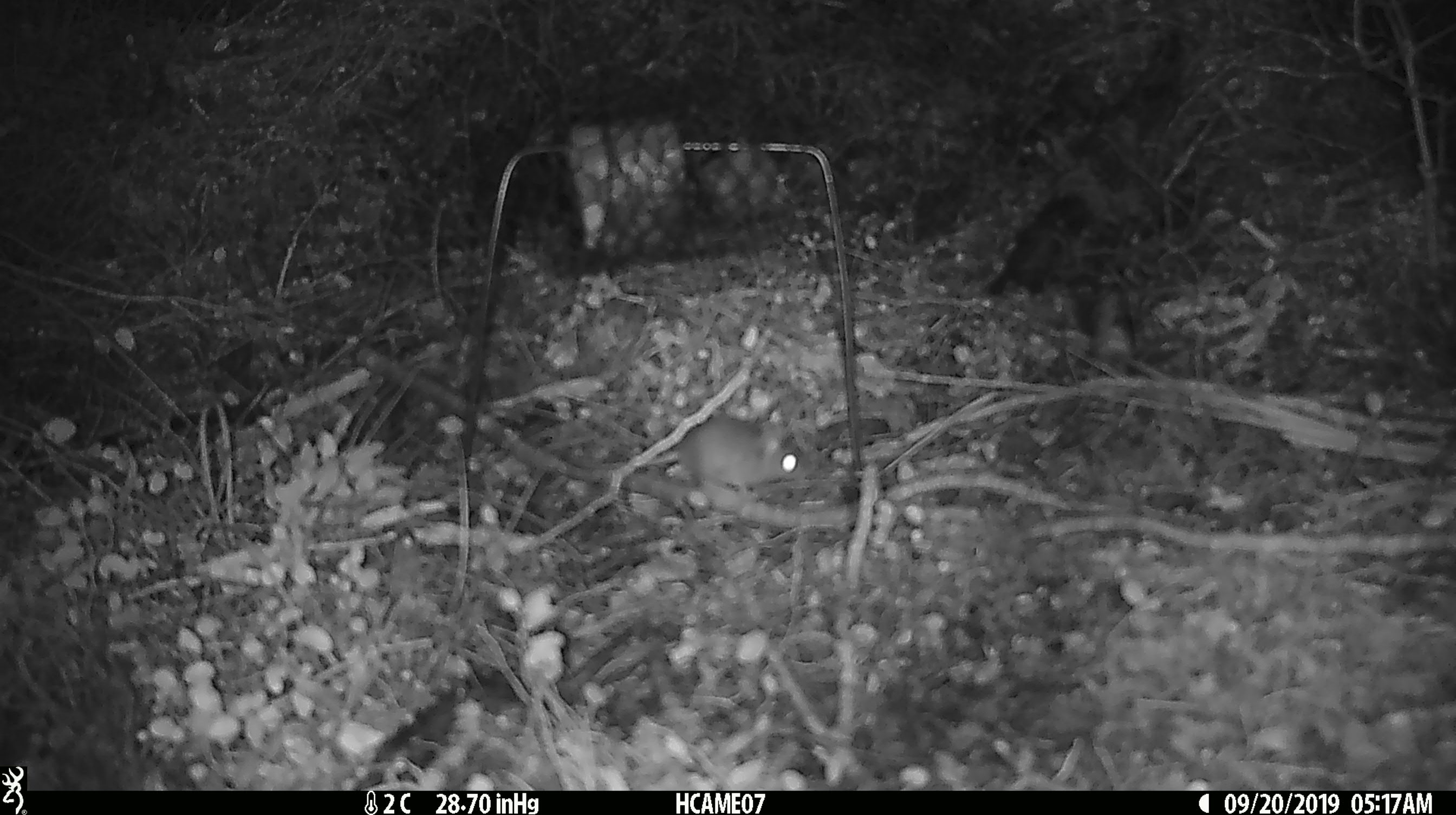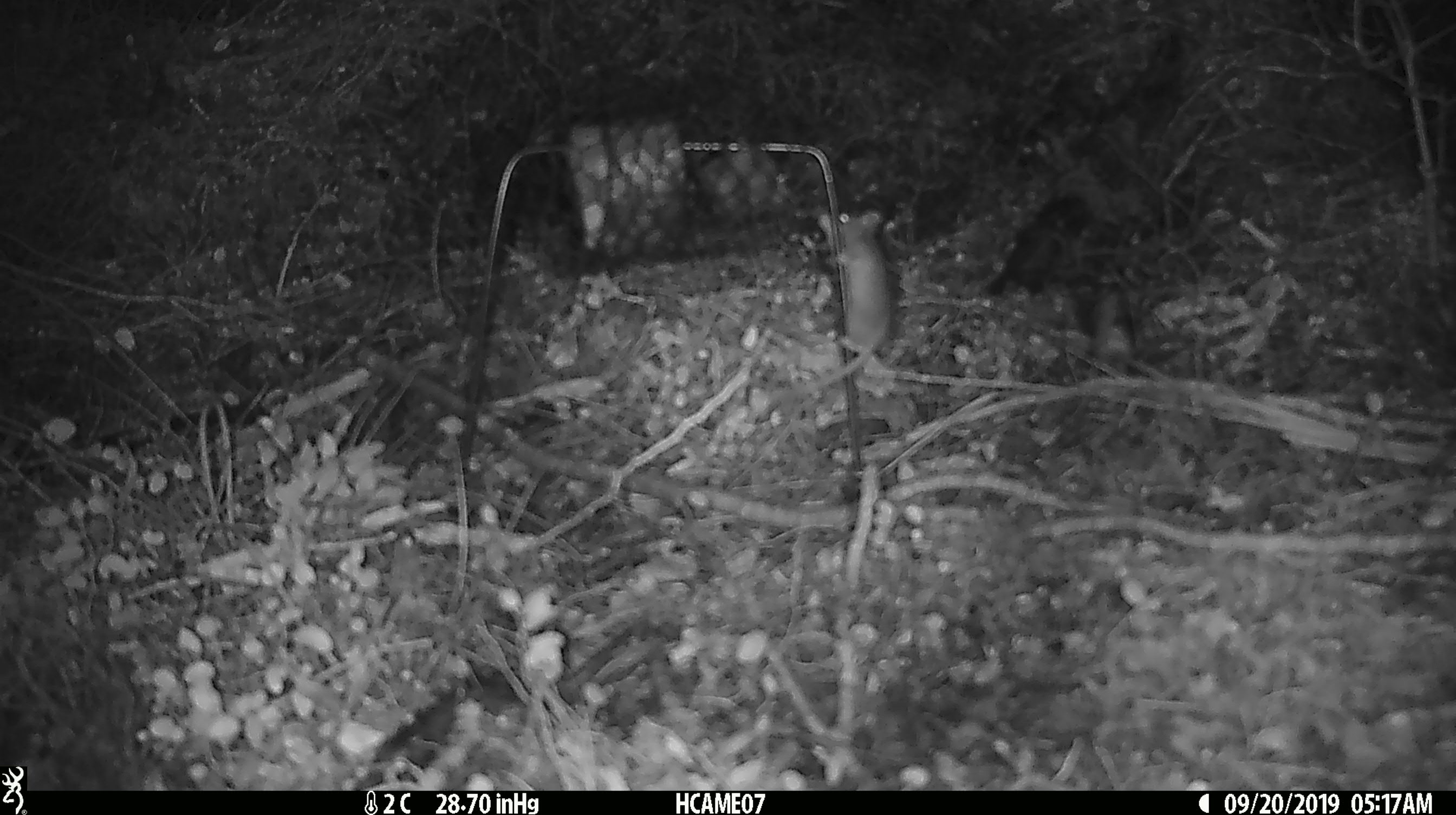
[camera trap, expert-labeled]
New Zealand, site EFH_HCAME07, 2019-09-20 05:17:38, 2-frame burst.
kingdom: Animalia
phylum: Chordata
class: Mammalia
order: Rodentia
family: Muridae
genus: Mus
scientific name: Mus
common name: mouse